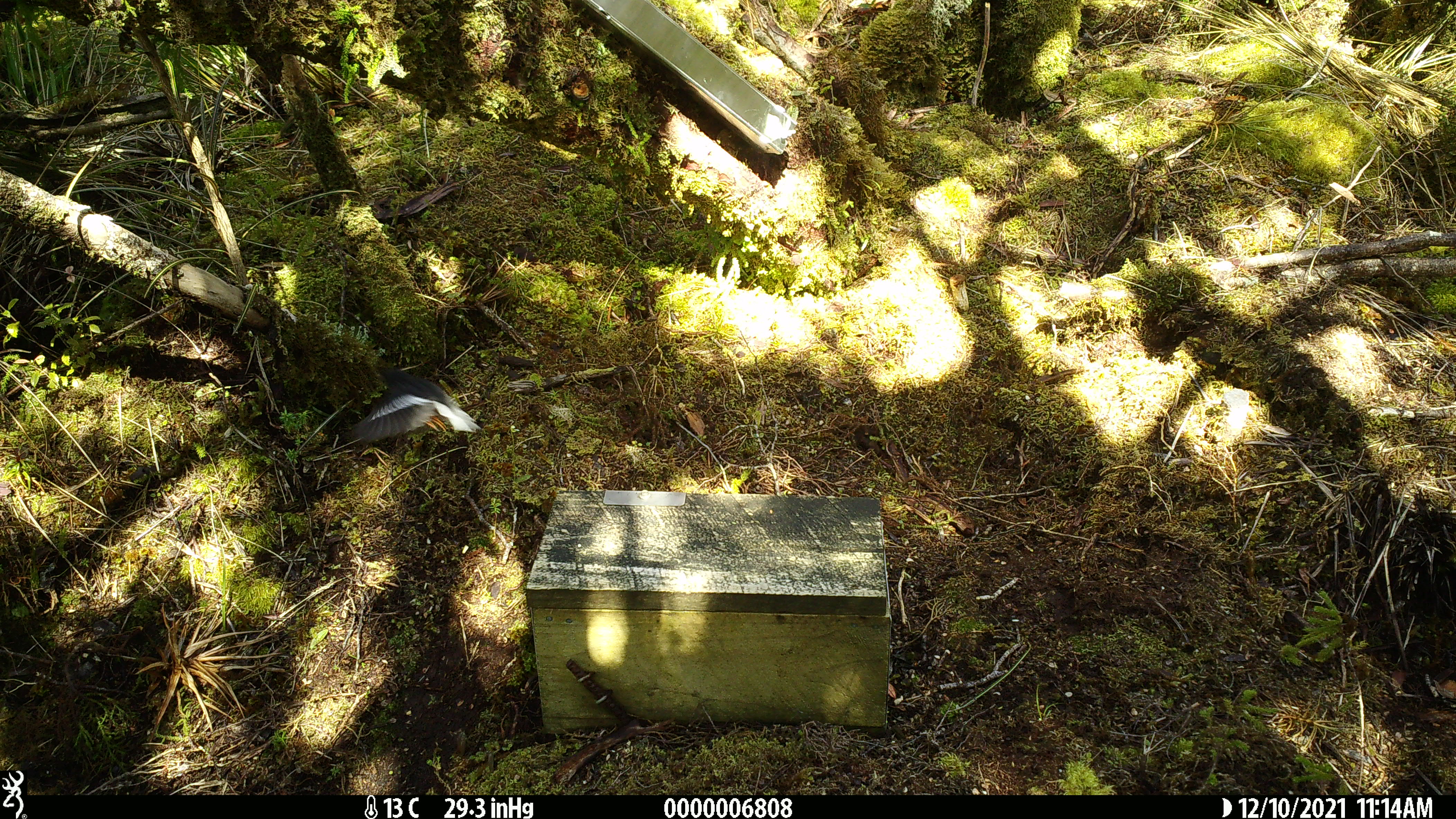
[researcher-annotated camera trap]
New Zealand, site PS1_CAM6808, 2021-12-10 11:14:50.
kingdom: Animalia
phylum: Chordata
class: Aves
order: Passeriformes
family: Petroicidae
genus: Petroica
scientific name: Petroica macrocephala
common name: tomtit